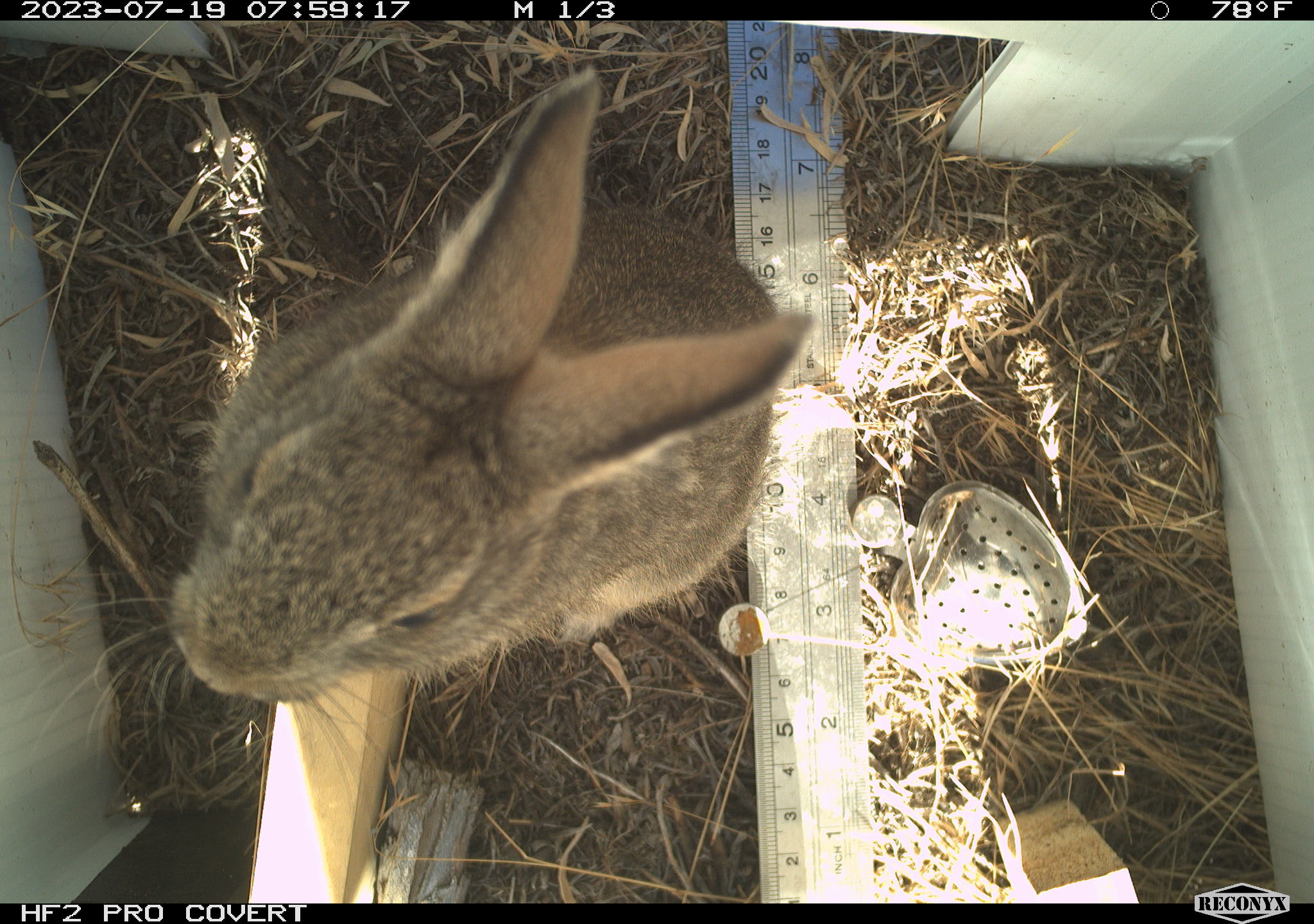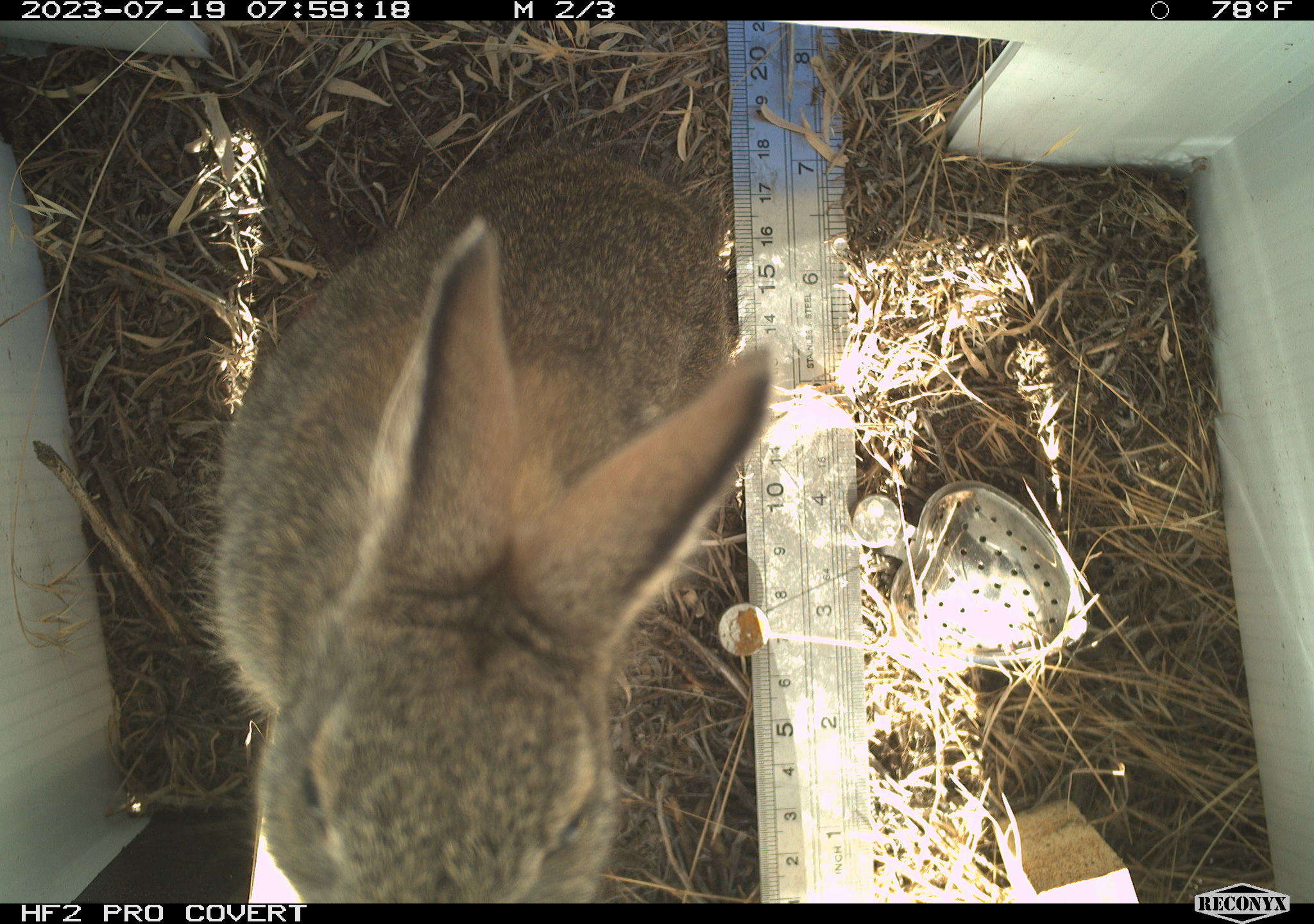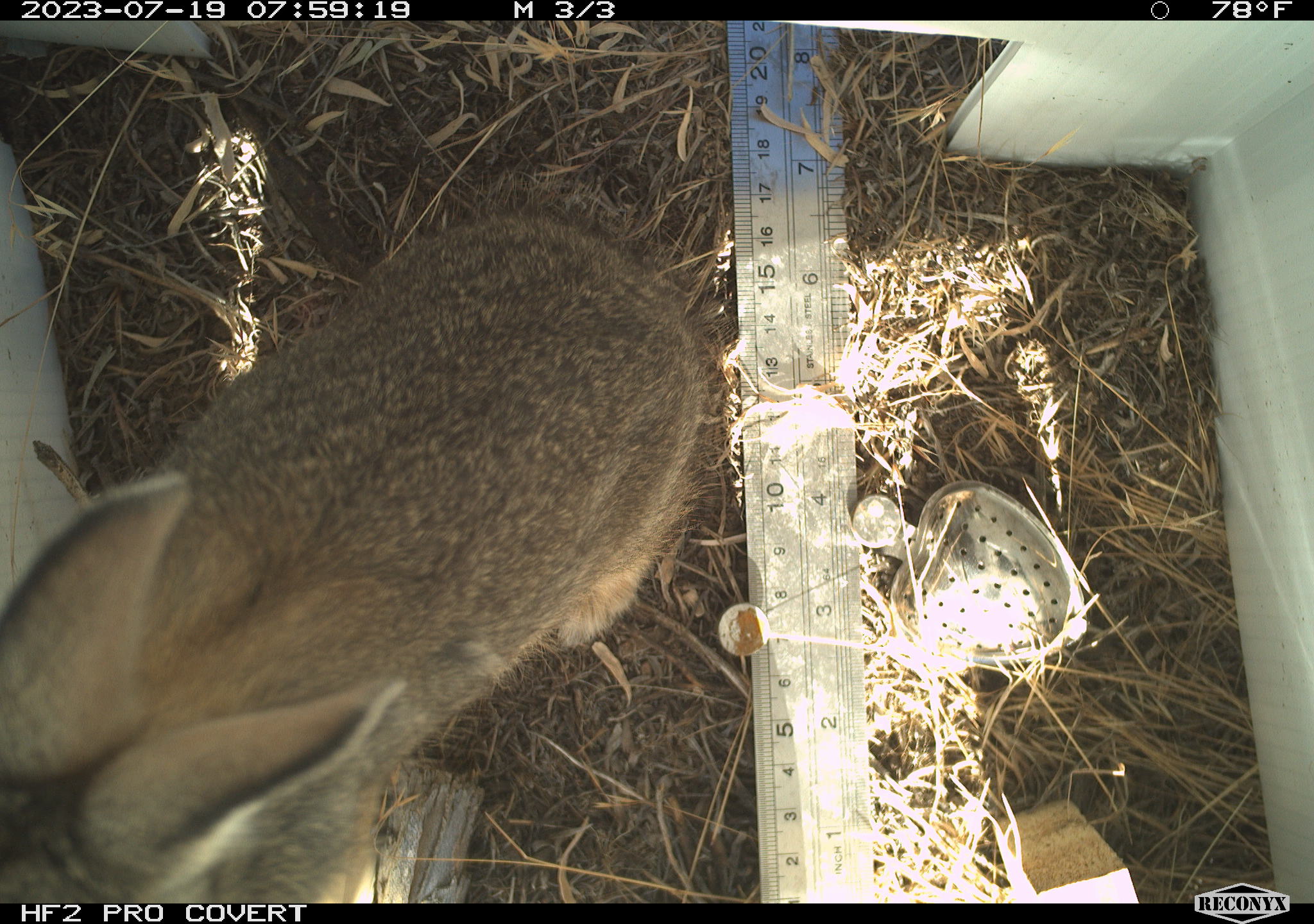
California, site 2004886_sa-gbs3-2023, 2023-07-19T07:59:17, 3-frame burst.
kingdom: Animalia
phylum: Chordata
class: Mammalia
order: Lagomorpha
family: Leporidae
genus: Sylvilagus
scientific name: Sylvilagus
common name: cottontail rabbits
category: sylvilagus species